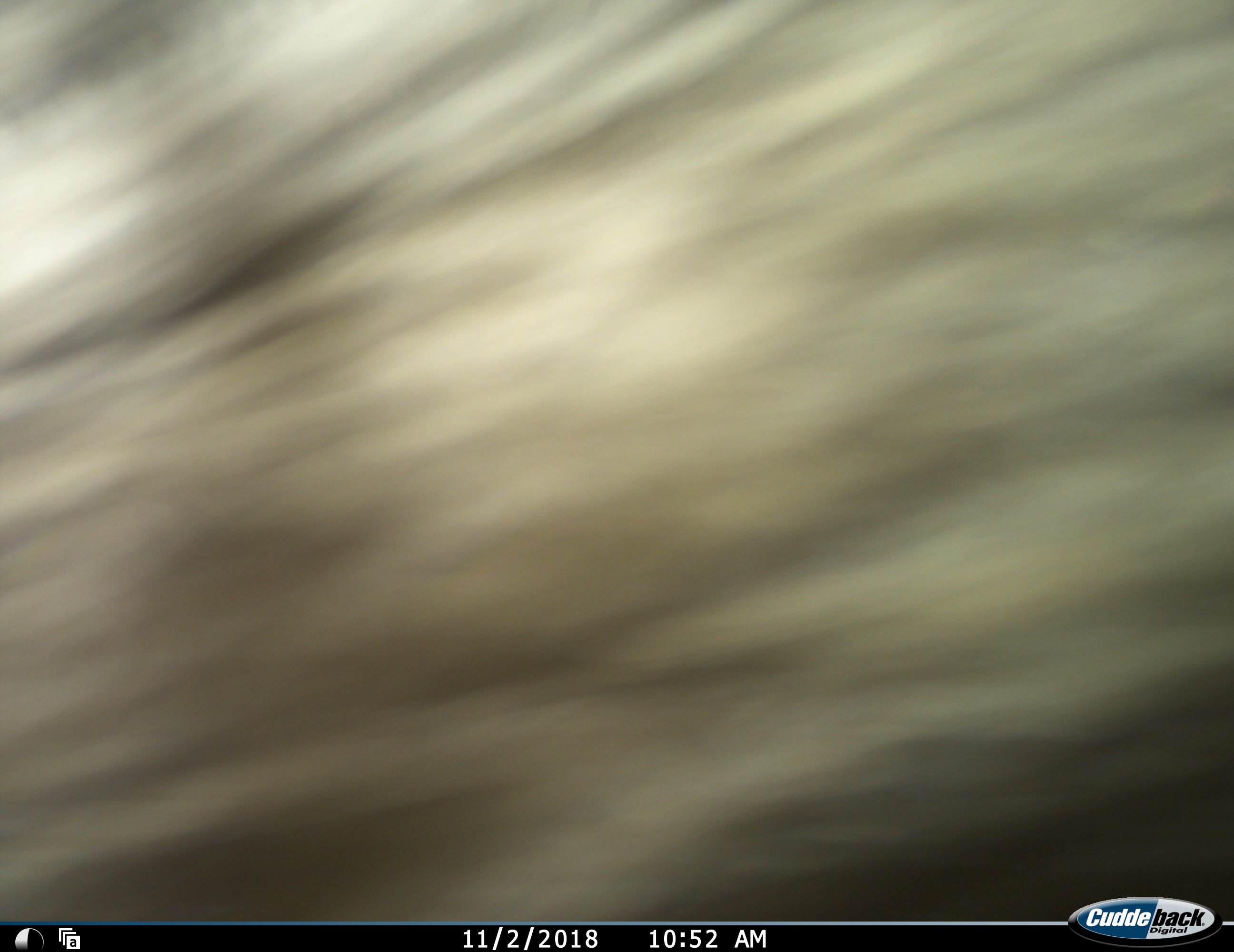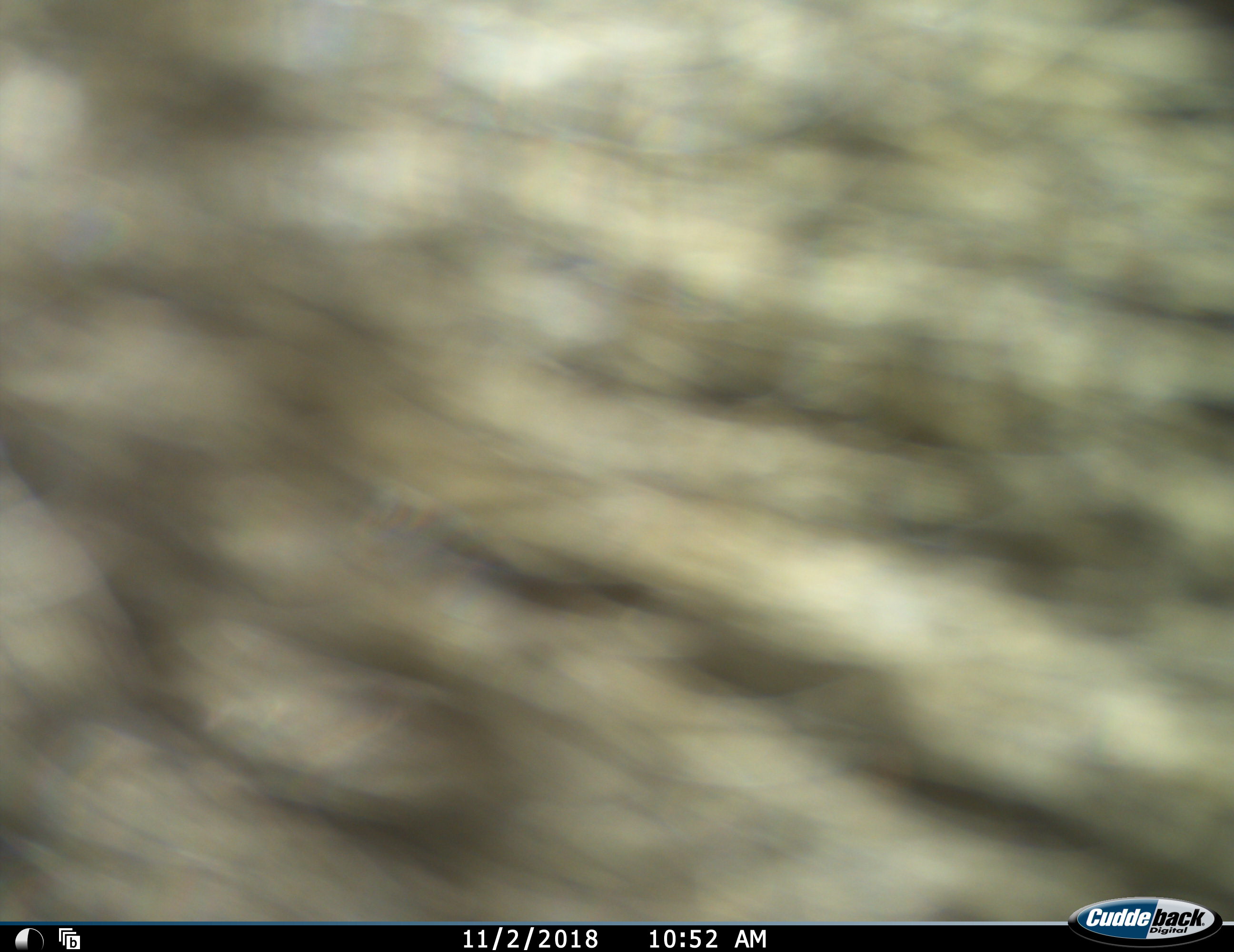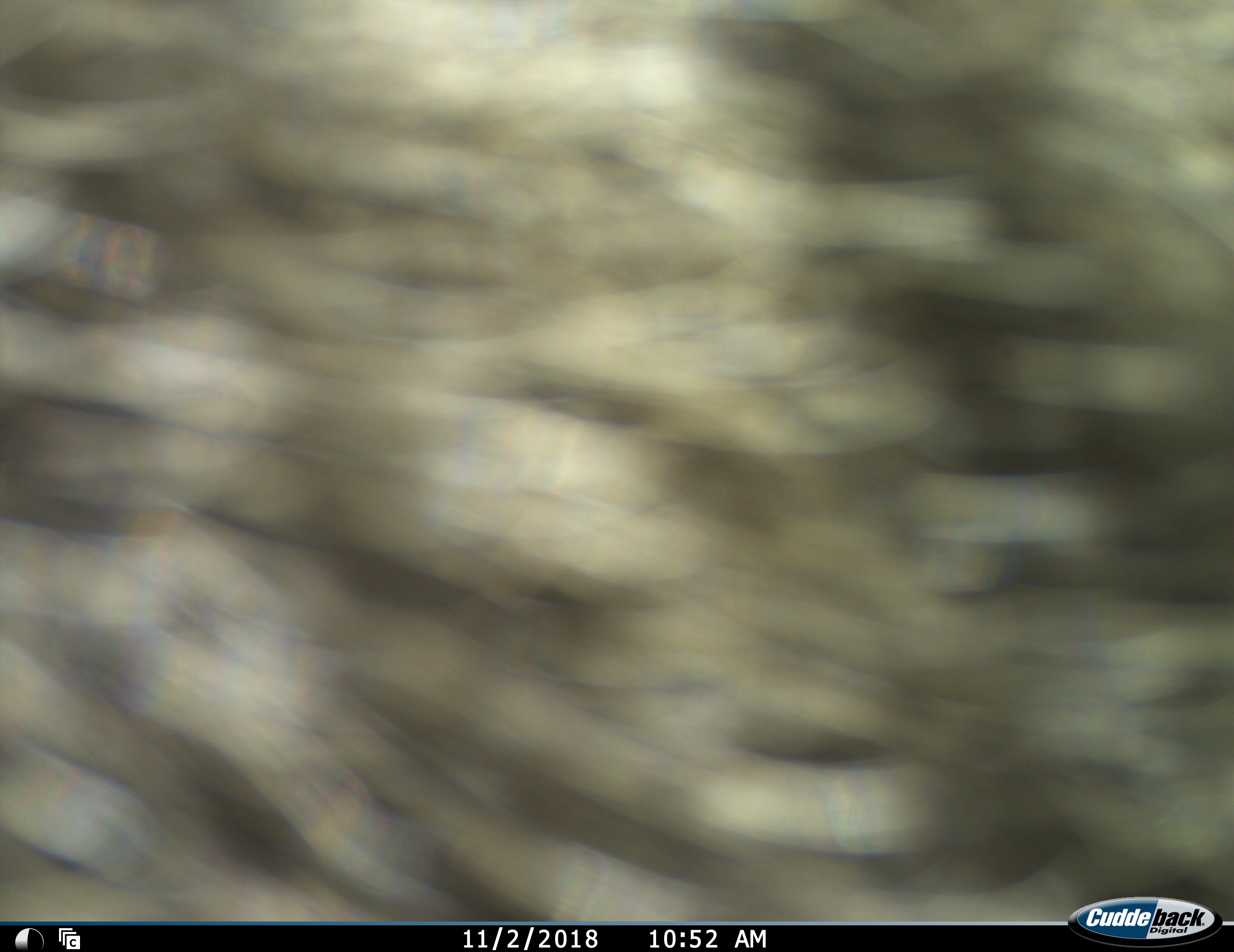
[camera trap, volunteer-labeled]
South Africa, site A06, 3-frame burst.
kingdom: Animalia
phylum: Chordata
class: Mammalia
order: Primates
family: Cercopithecidae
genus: Chlorocebus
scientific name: Chlorocebus pygerythrus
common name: vervet monkey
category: monkeyvervet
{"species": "monkeyvervet (vervet monkey) (Chlorocebus pygerythrus)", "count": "1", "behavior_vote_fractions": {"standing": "33%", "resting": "0%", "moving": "67%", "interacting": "0%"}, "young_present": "0%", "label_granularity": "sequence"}